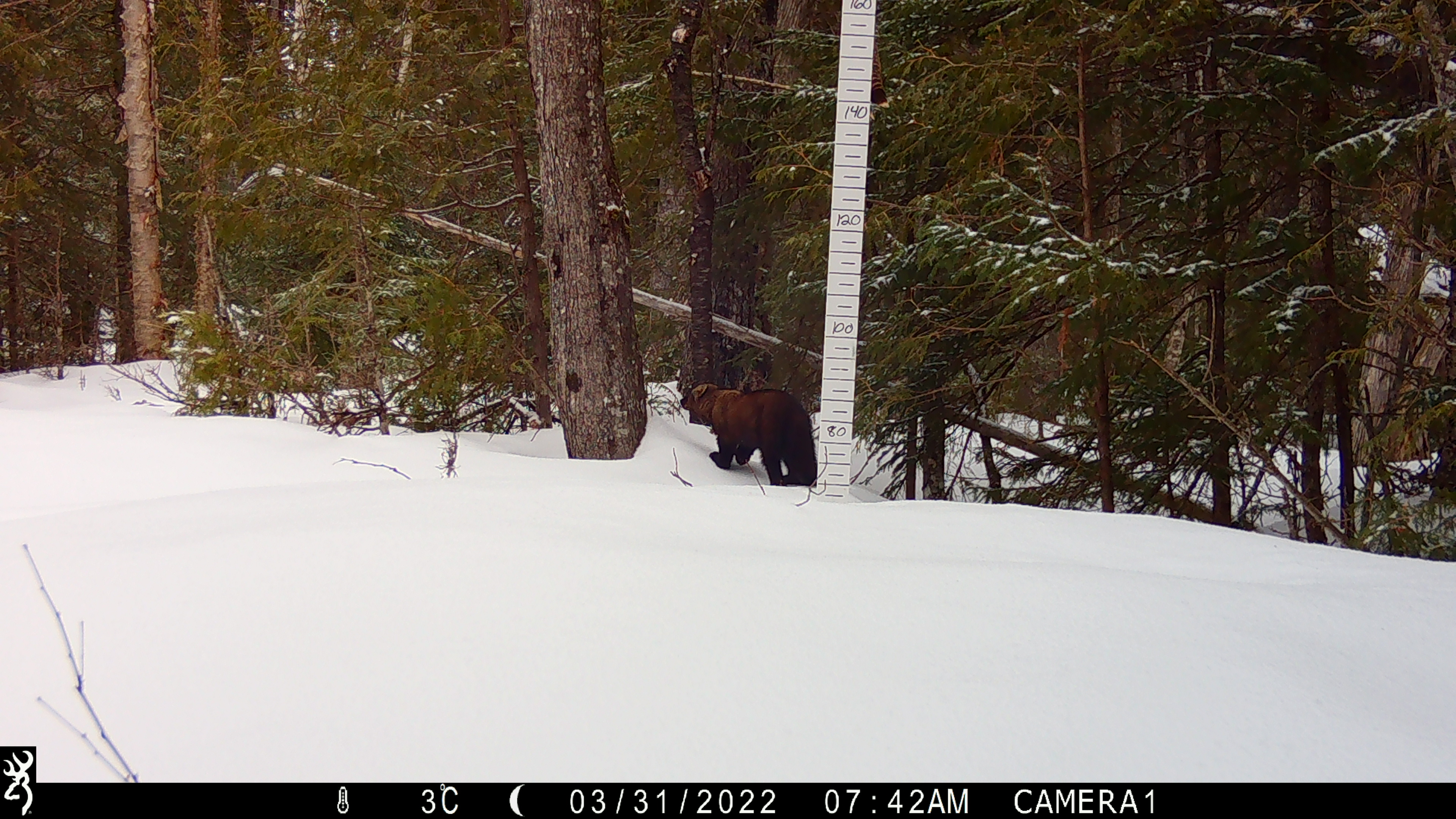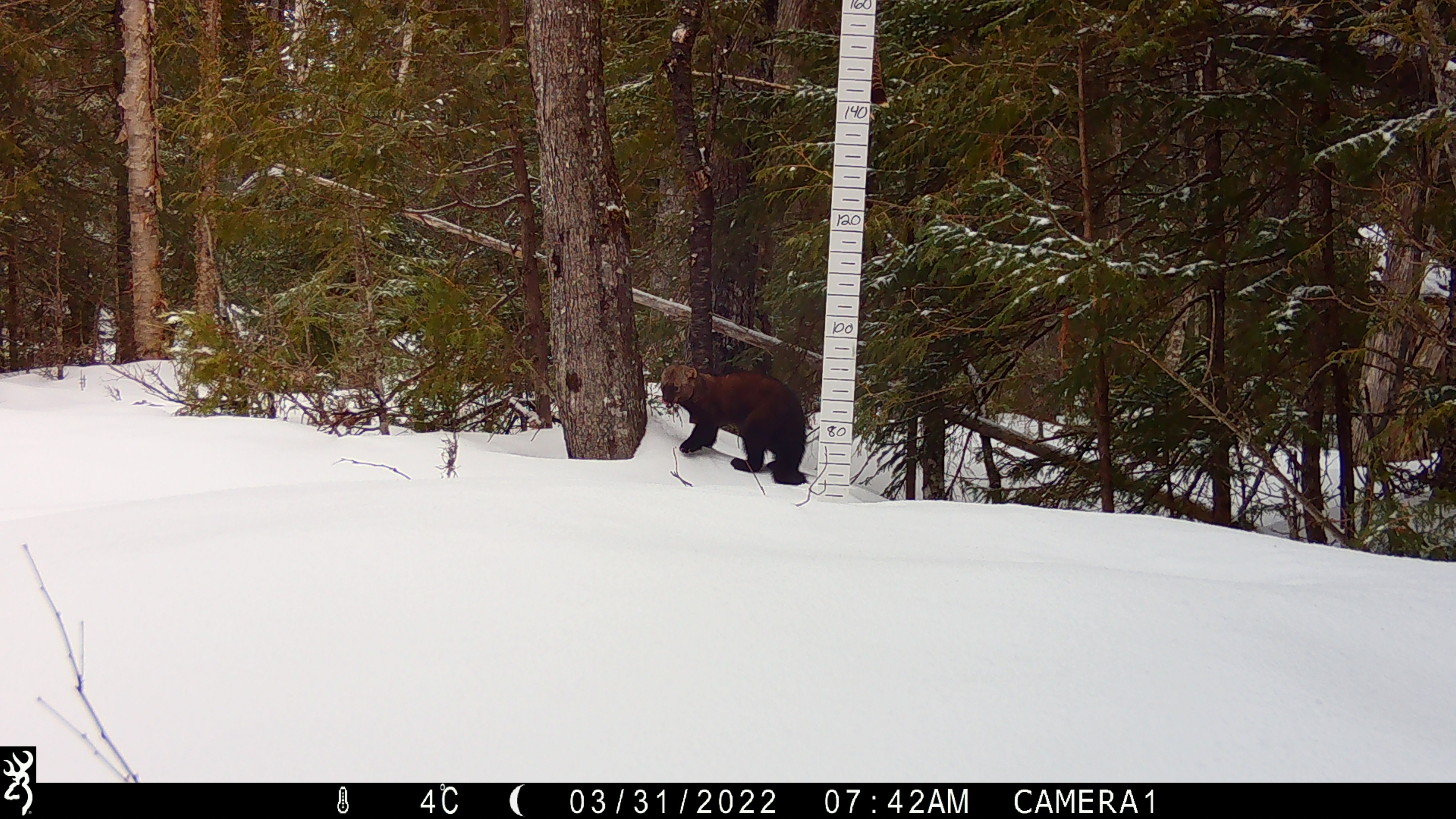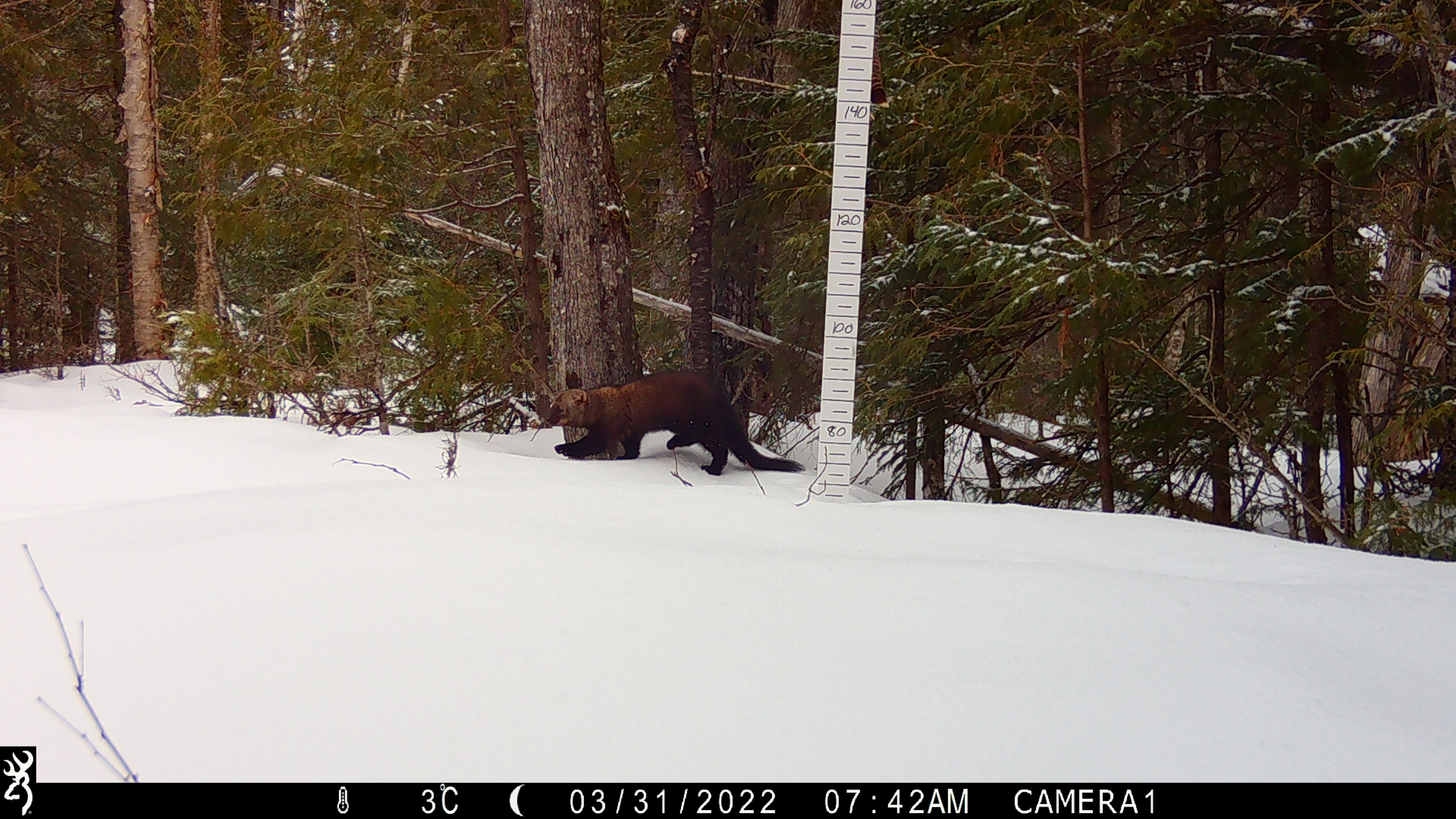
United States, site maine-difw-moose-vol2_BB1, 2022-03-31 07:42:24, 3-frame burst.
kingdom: Animalia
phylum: Chordata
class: Mammalia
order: Carnivora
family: Mustelidae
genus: Pekania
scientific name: Pekania pennanti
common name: fisher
Fisher (Pekania pennanti).